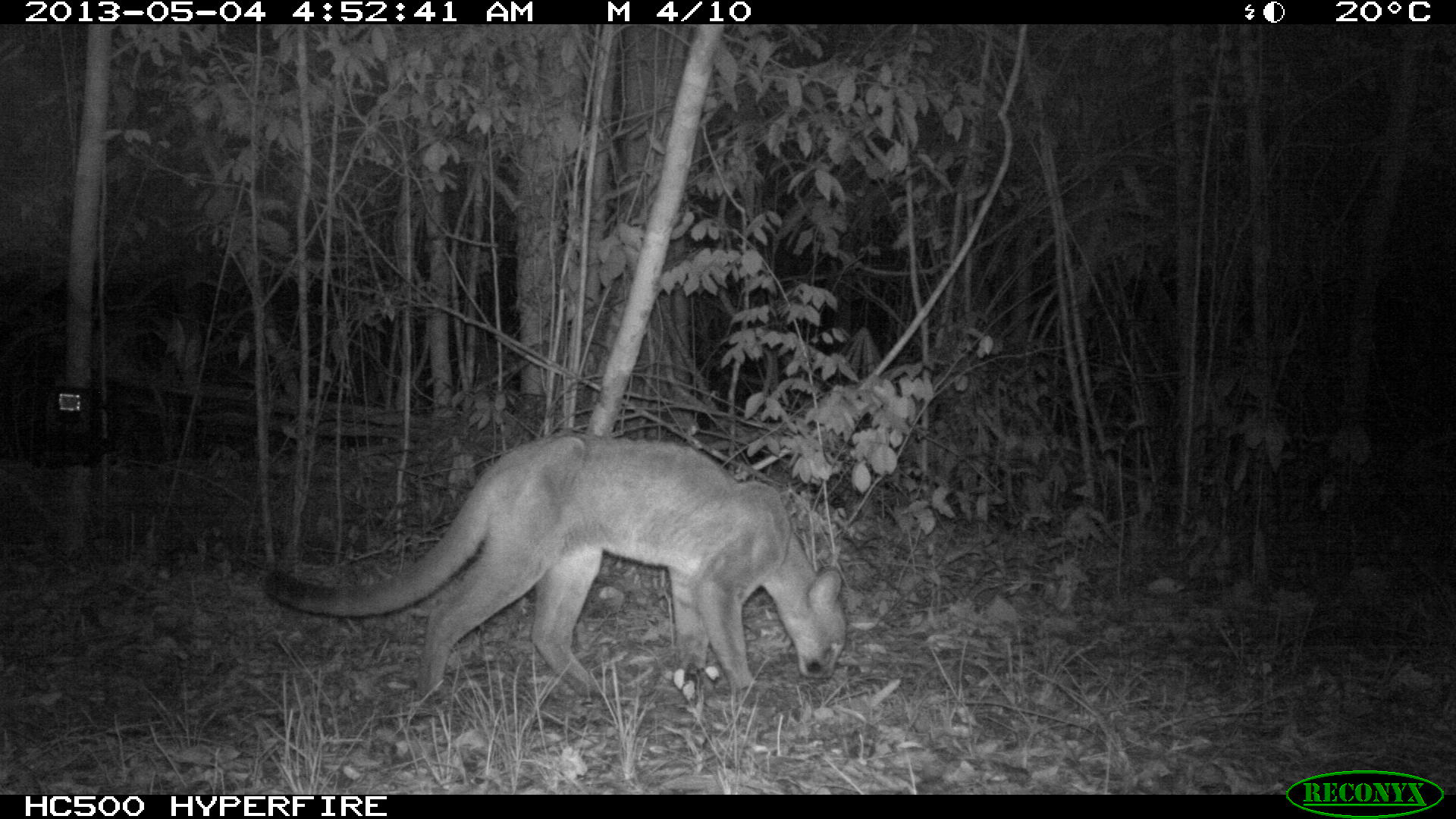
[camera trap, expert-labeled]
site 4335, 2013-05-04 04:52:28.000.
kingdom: Animalia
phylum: Chordata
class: Mammalia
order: Carnivora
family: Felidae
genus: Puma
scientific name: Puma concolor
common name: mountain lion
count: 2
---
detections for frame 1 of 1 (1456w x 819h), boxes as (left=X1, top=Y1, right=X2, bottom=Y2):
puma concolor: (left=260, top=426, right=847, bottom=703)